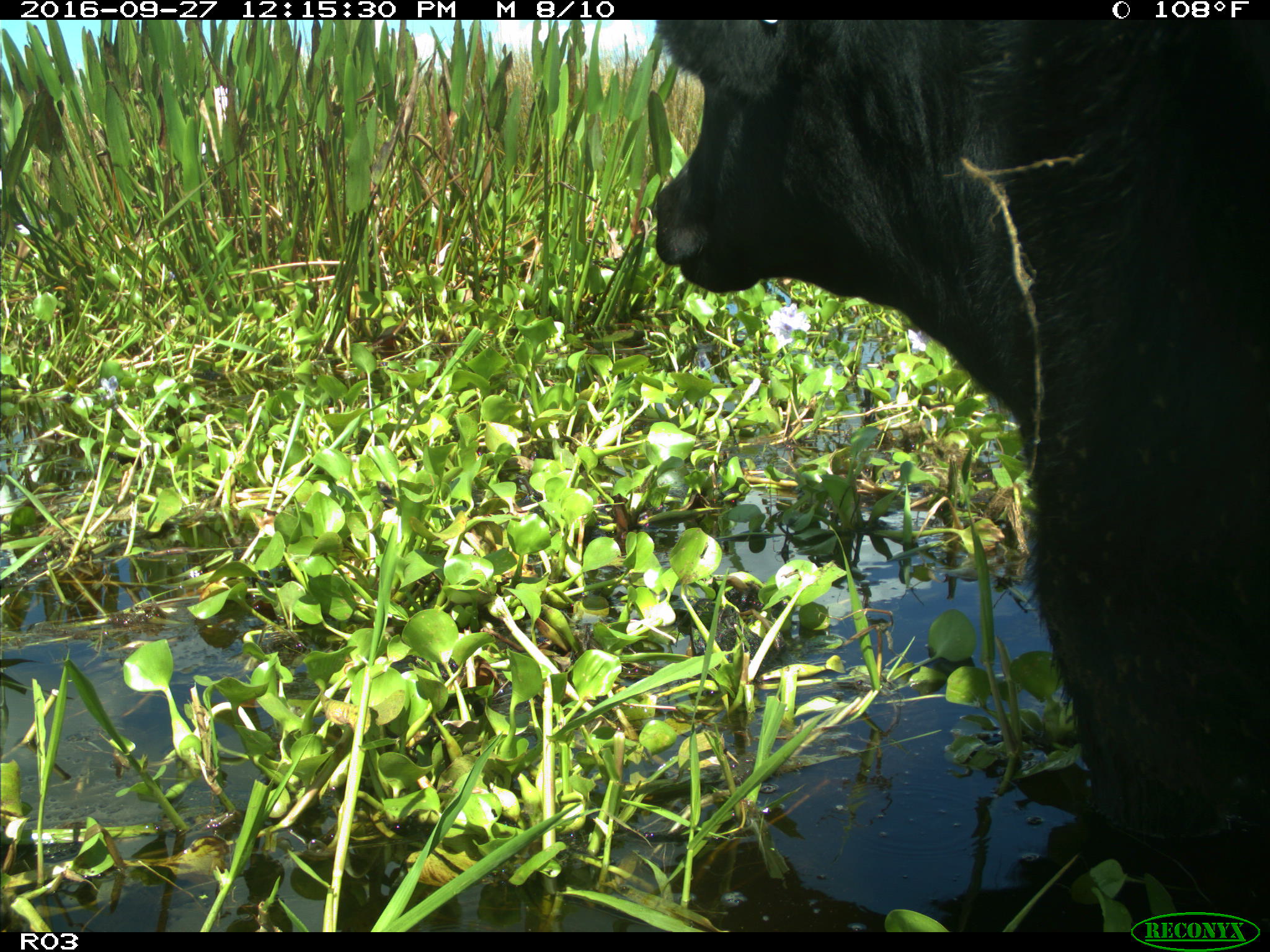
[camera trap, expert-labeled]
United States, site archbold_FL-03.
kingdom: Animalia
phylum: Chordata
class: Mammalia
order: Artiodactyla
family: Bovidae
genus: Bos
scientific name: Bos taurus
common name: domestic cow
Bos taurus (domestic cow).